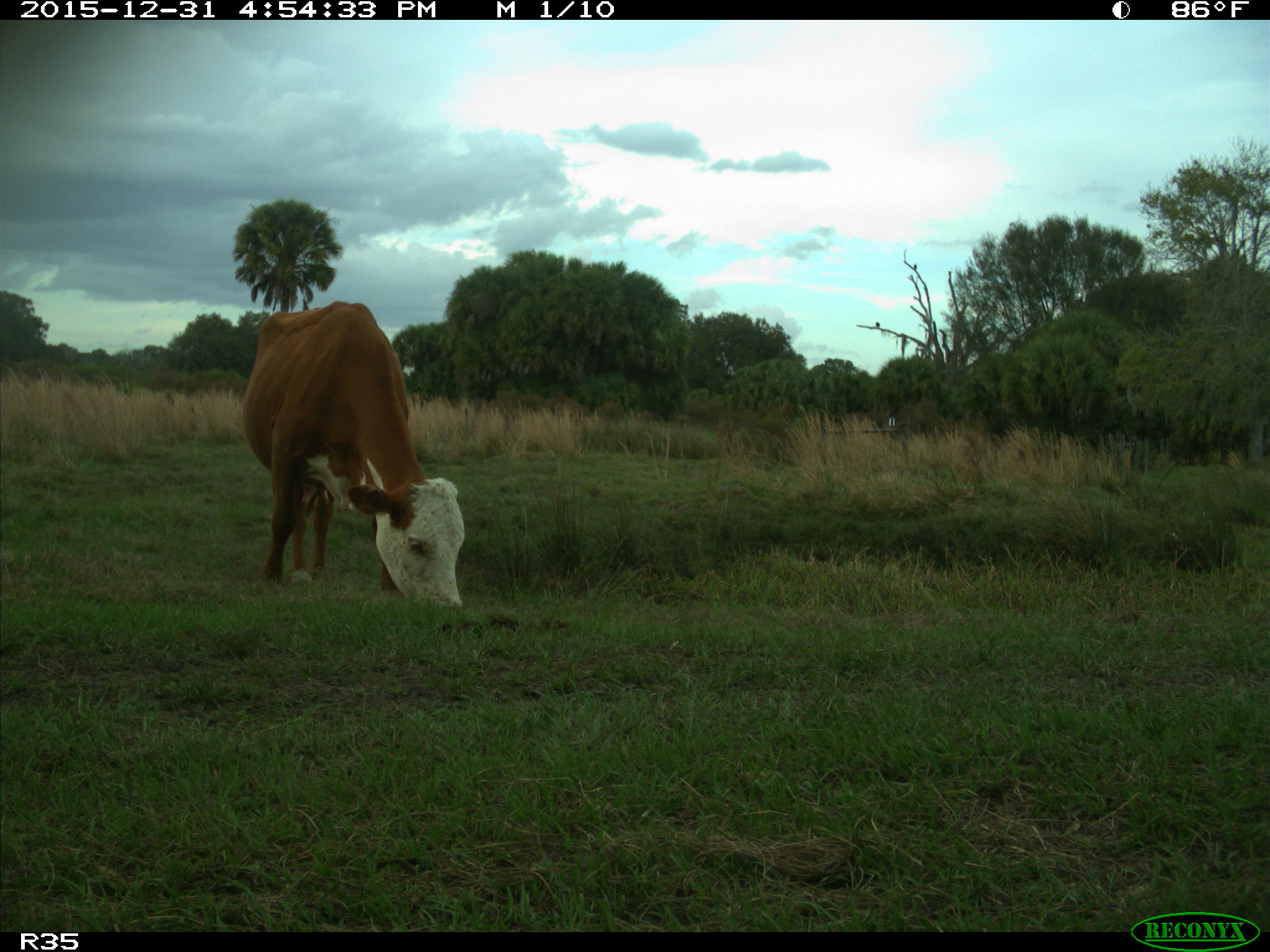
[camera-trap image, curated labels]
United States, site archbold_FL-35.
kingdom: Animalia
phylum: Chordata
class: Mammalia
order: Artiodactyla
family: Bovidae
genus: Bos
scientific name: Bos taurus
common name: domestic cow